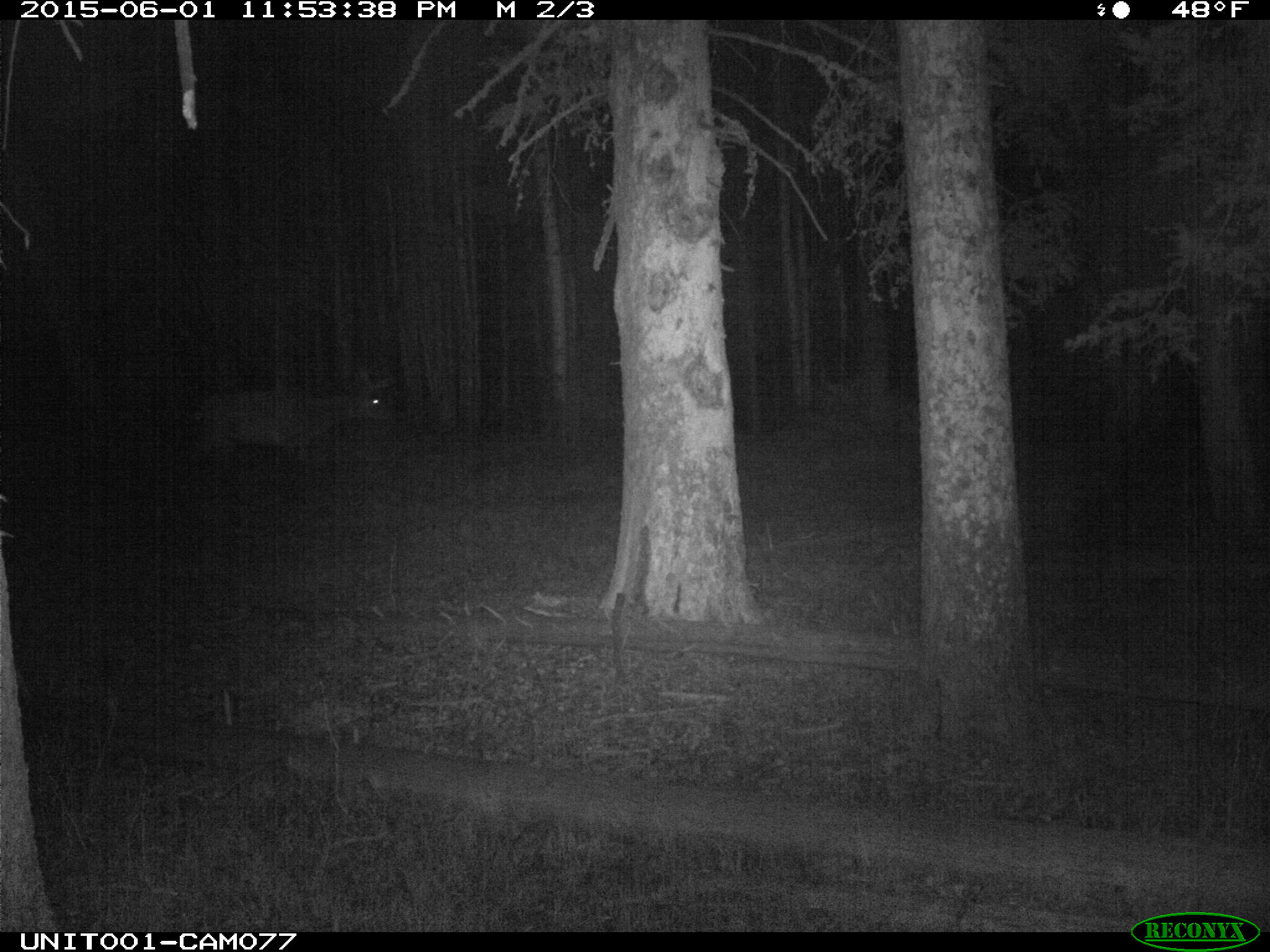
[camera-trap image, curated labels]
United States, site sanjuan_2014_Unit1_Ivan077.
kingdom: Animalia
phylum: Chordata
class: Mammalia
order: Artiodactyla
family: Cervidae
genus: Cervus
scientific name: Cervus elaphus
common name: red deer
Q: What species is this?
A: Cervus elaphus (red deer).